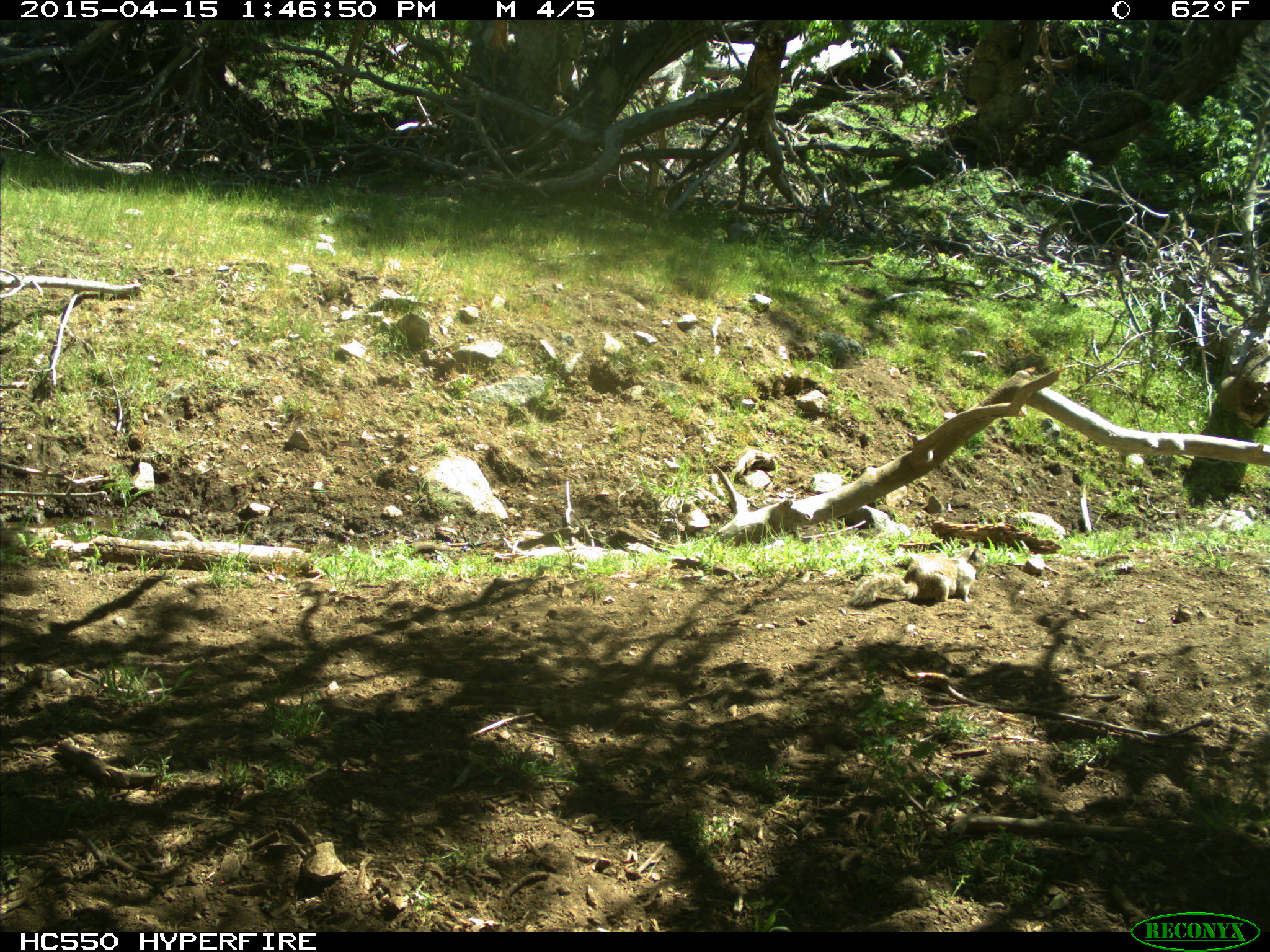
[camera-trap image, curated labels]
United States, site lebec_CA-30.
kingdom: Animalia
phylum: Chordata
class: Mammalia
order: Rodentia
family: Sciuridae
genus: Otospermophilus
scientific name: Otospermophilus beecheyi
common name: california ground squirrel